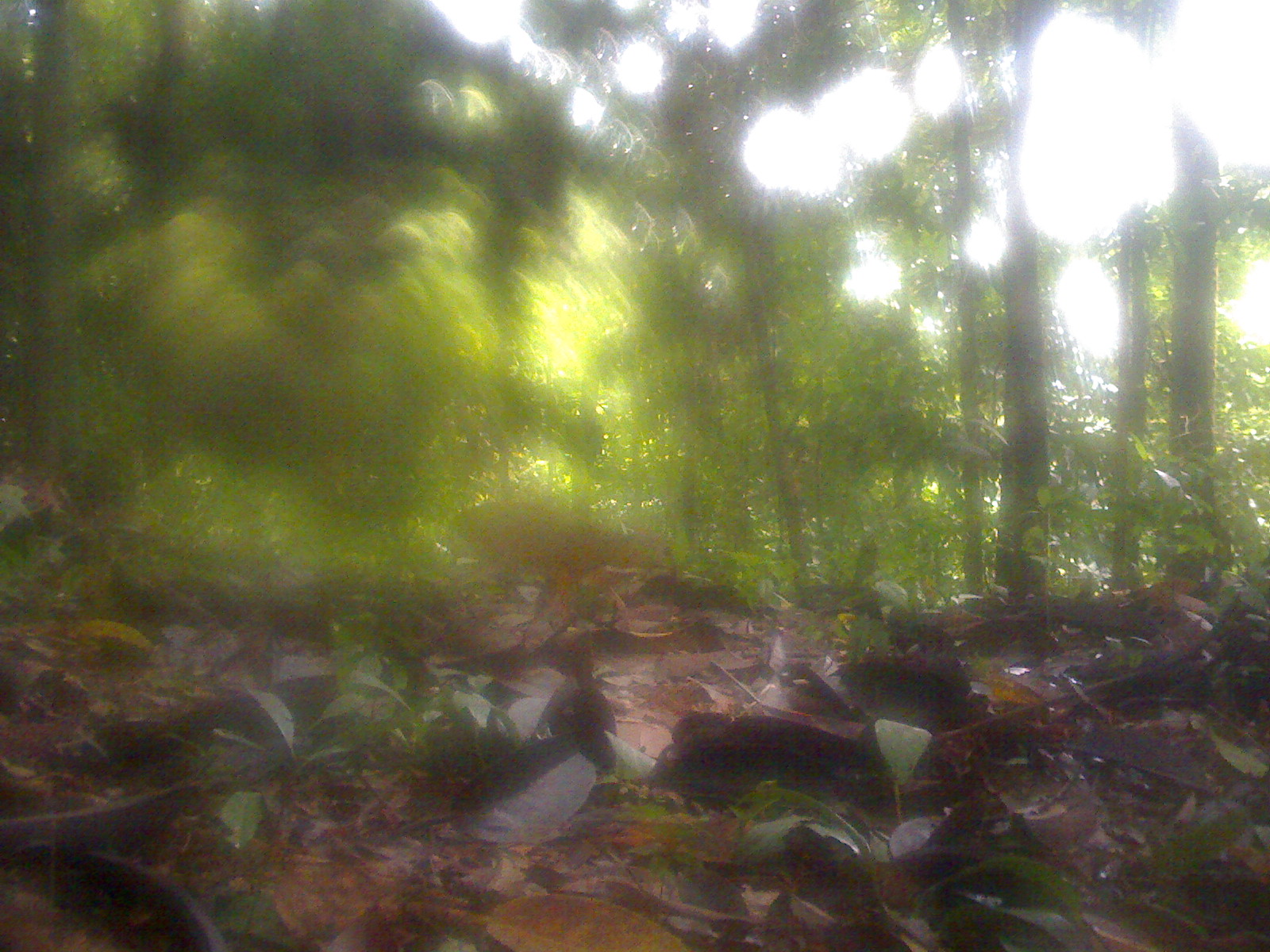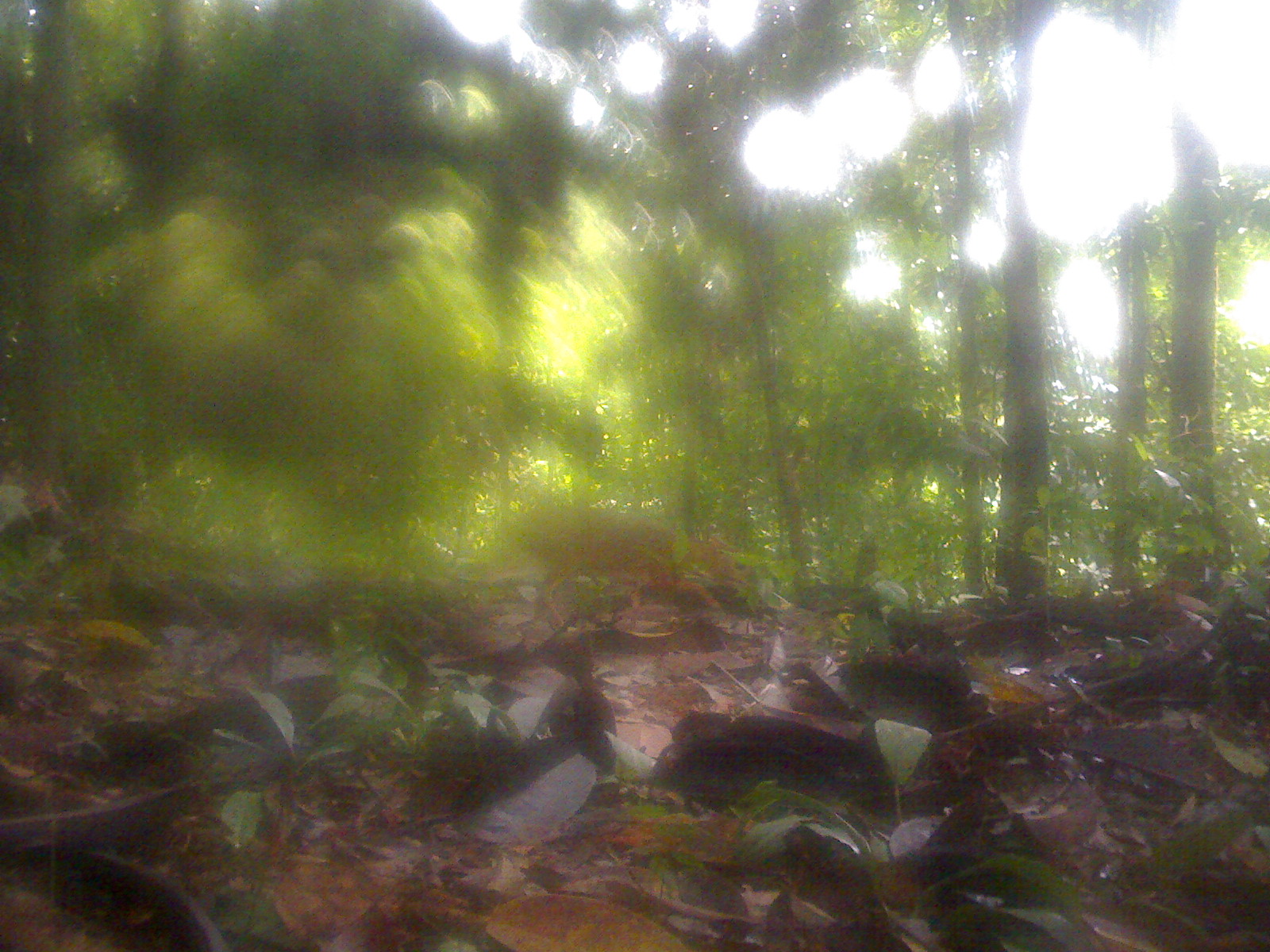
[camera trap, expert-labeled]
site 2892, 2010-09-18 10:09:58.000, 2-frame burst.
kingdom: Animalia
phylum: Chordata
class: Mammalia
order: Artiodactyla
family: Tragulidae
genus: Tragulus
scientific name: Tragulus kanchil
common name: lesser oriental chevrotain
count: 1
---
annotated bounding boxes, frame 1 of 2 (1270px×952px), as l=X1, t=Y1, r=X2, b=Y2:
tragulus kanchil: l=442, t=502, r=678, b=615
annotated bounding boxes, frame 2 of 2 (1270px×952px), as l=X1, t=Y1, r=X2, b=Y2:
tragulus kanchil: l=521, t=505, r=765, b=627